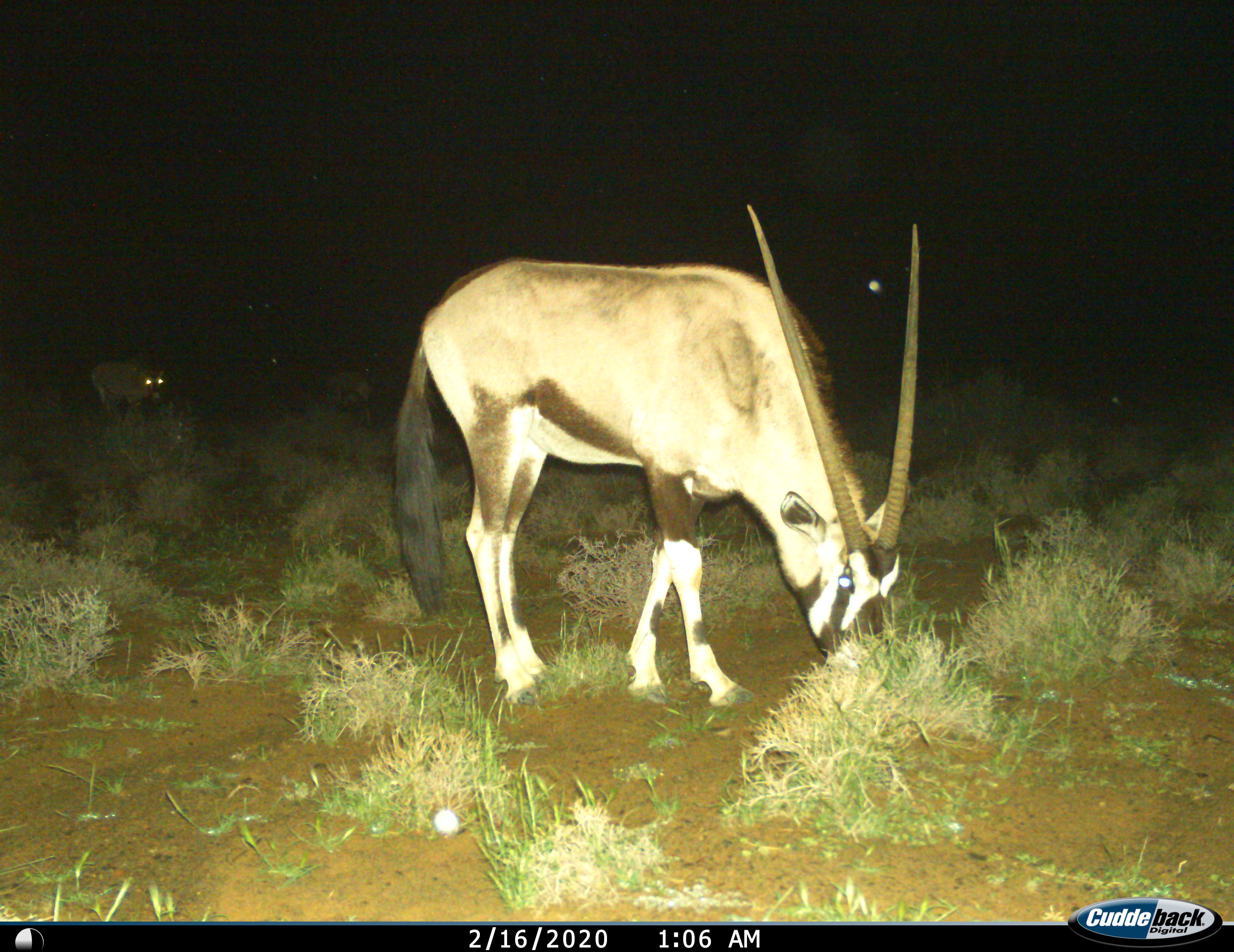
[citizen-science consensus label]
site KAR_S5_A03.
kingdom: Animalia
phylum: Chordata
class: Mammalia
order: Artiodactyla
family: Bovidae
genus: Oryx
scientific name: Oryx gazella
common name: gemsbok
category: oryx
Oryx (gemsbok) (Oryx gazella), count 2. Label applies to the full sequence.